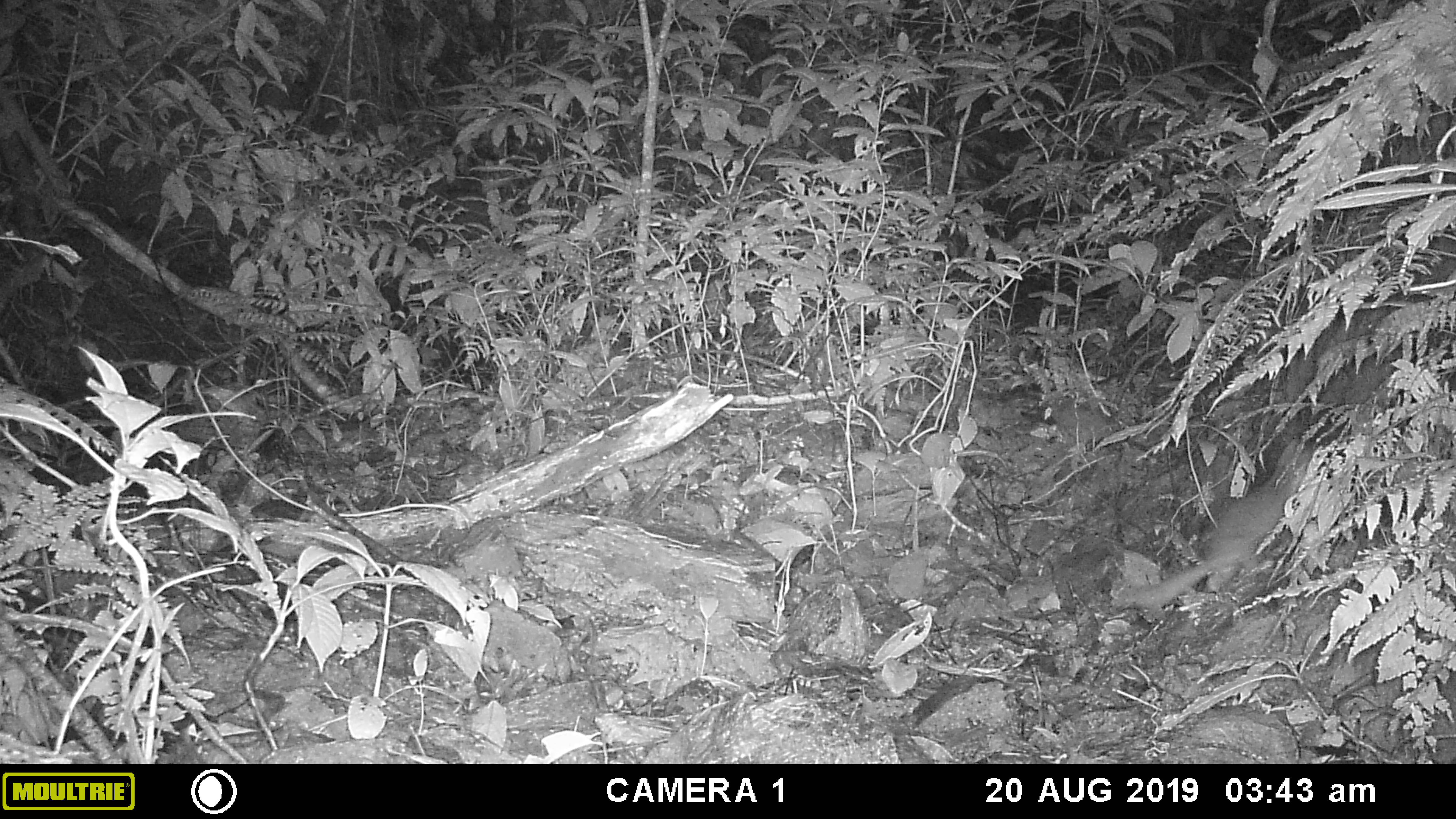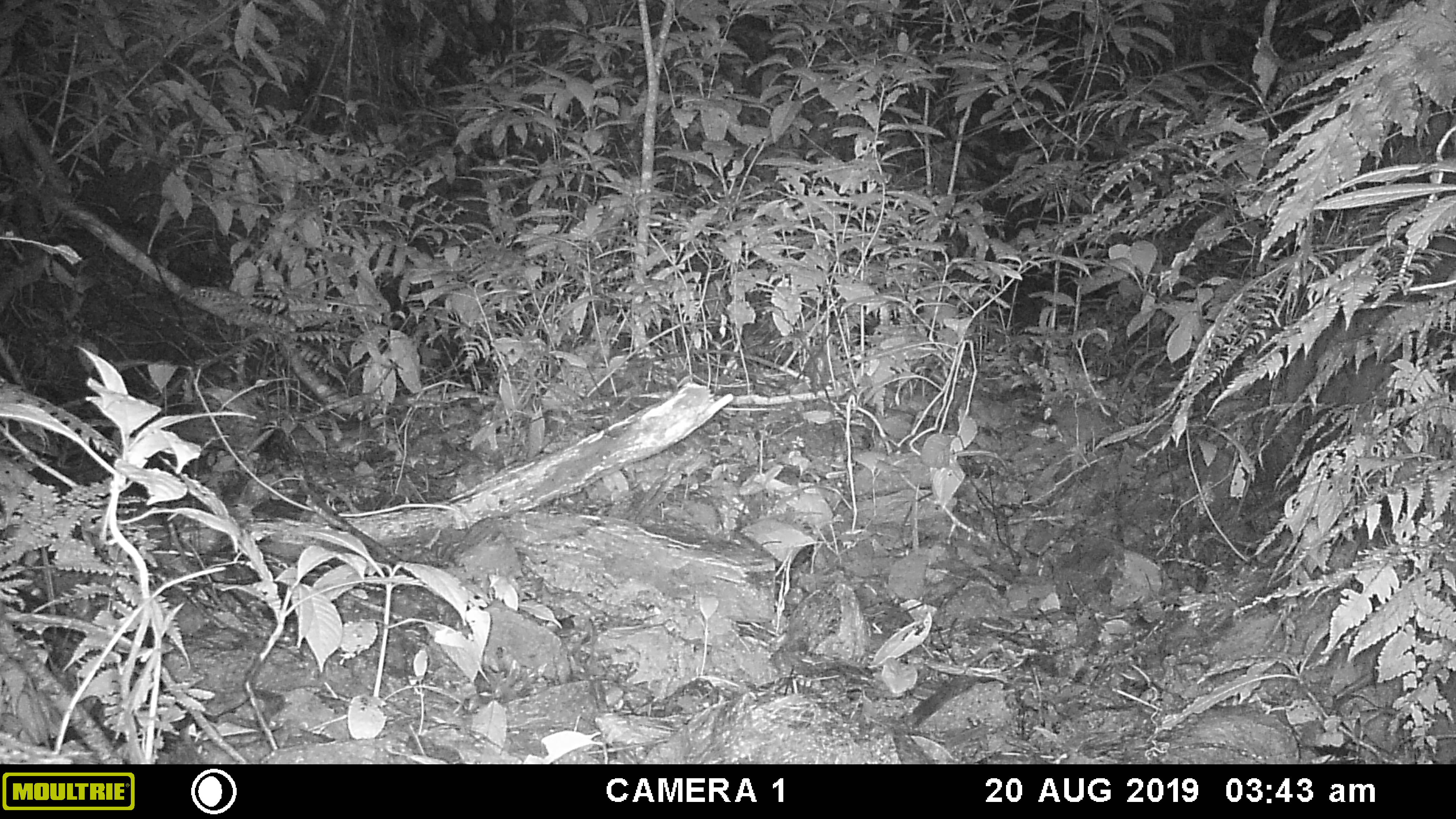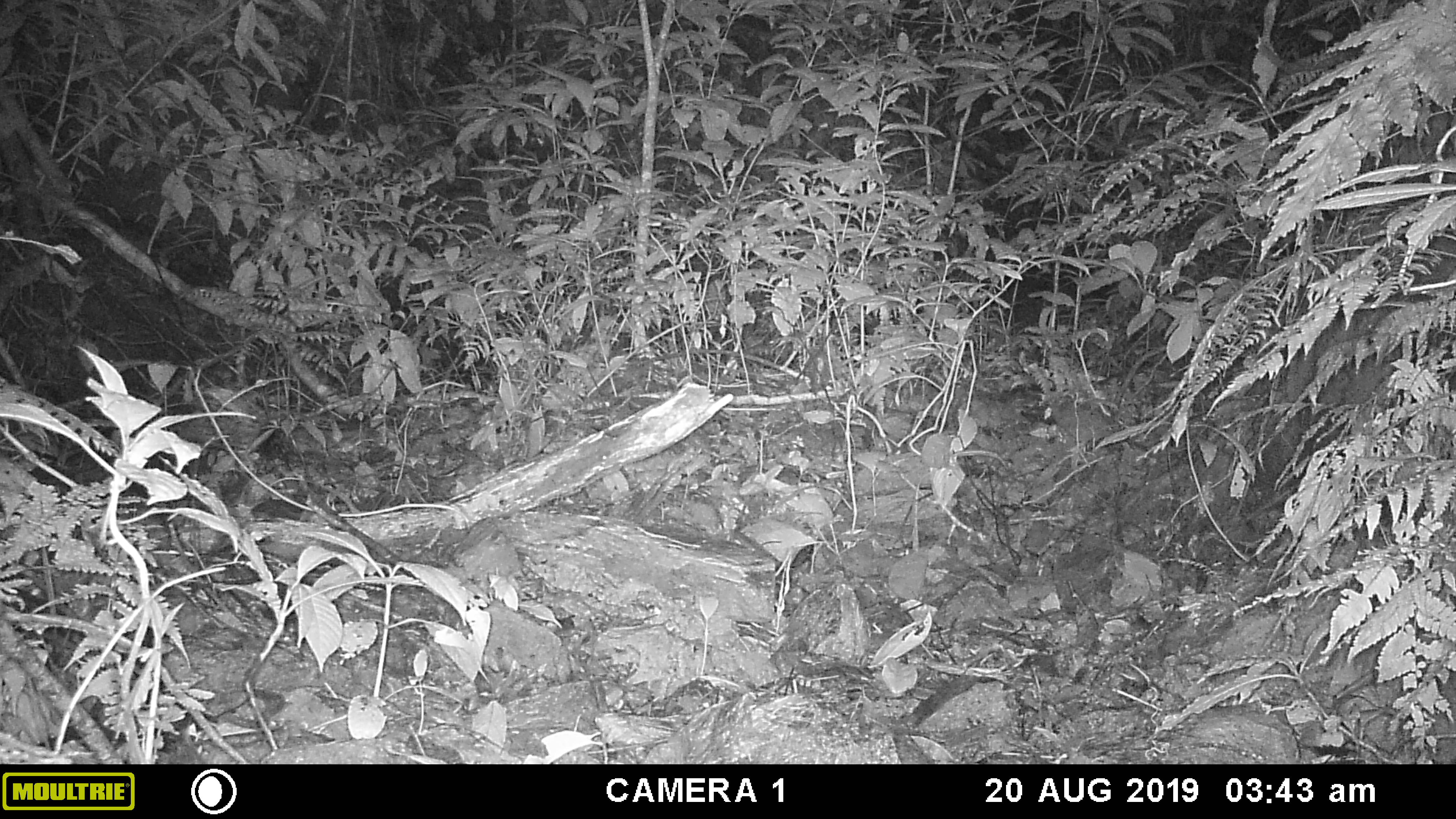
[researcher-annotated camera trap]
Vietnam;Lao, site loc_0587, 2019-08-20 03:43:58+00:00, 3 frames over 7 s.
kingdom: Animalia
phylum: Chordata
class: Mammalia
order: Carnivora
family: Mustelidae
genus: Melogale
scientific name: Melogale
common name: ferret badger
Ferret badger (Melogale). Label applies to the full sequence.